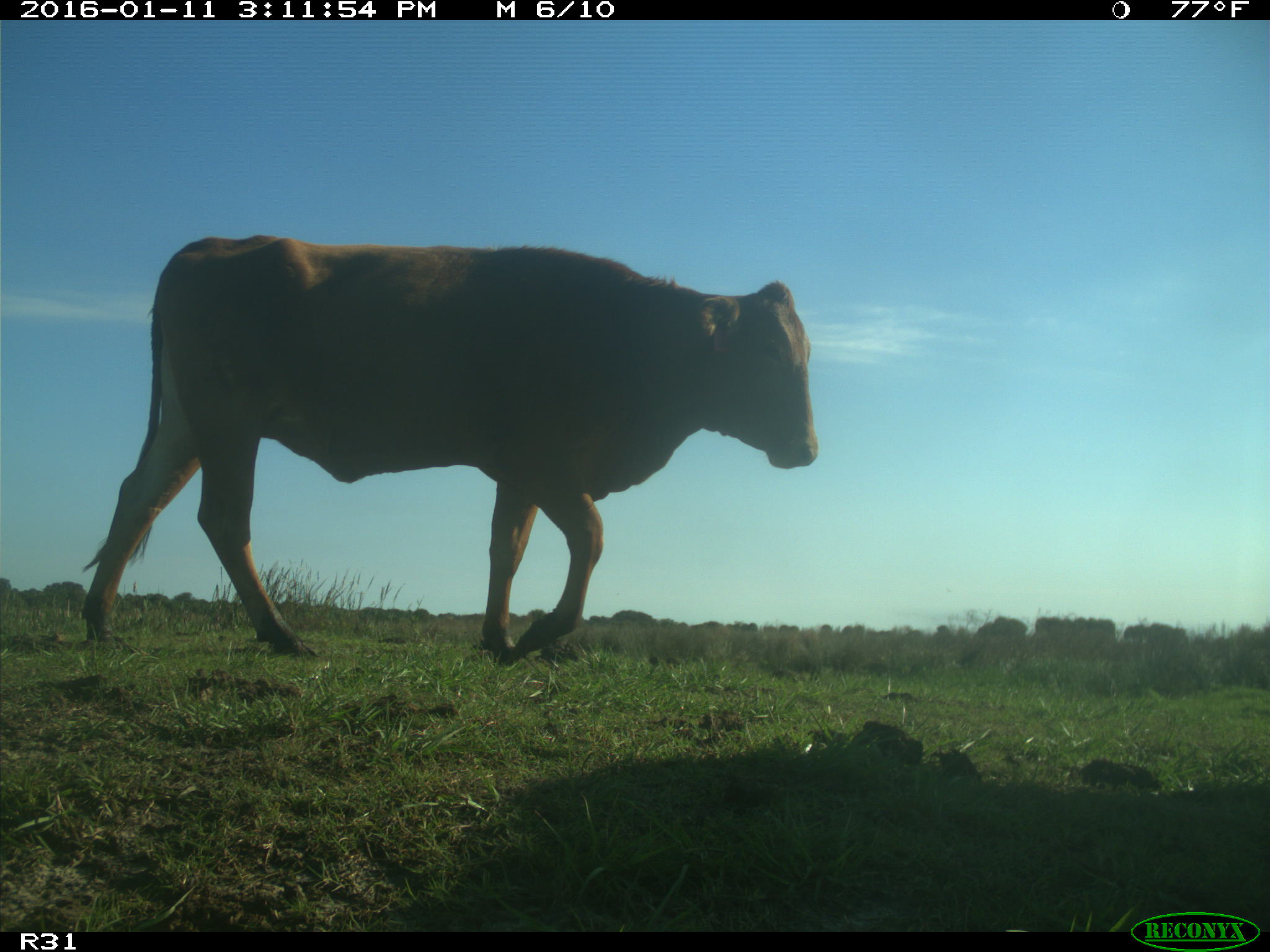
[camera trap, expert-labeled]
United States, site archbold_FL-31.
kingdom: Animalia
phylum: Chordata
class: Mammalia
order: Artiodactyla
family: Bovidae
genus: Bos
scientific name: Bos taurus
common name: domestic cow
Bos taurus (domestic cow).